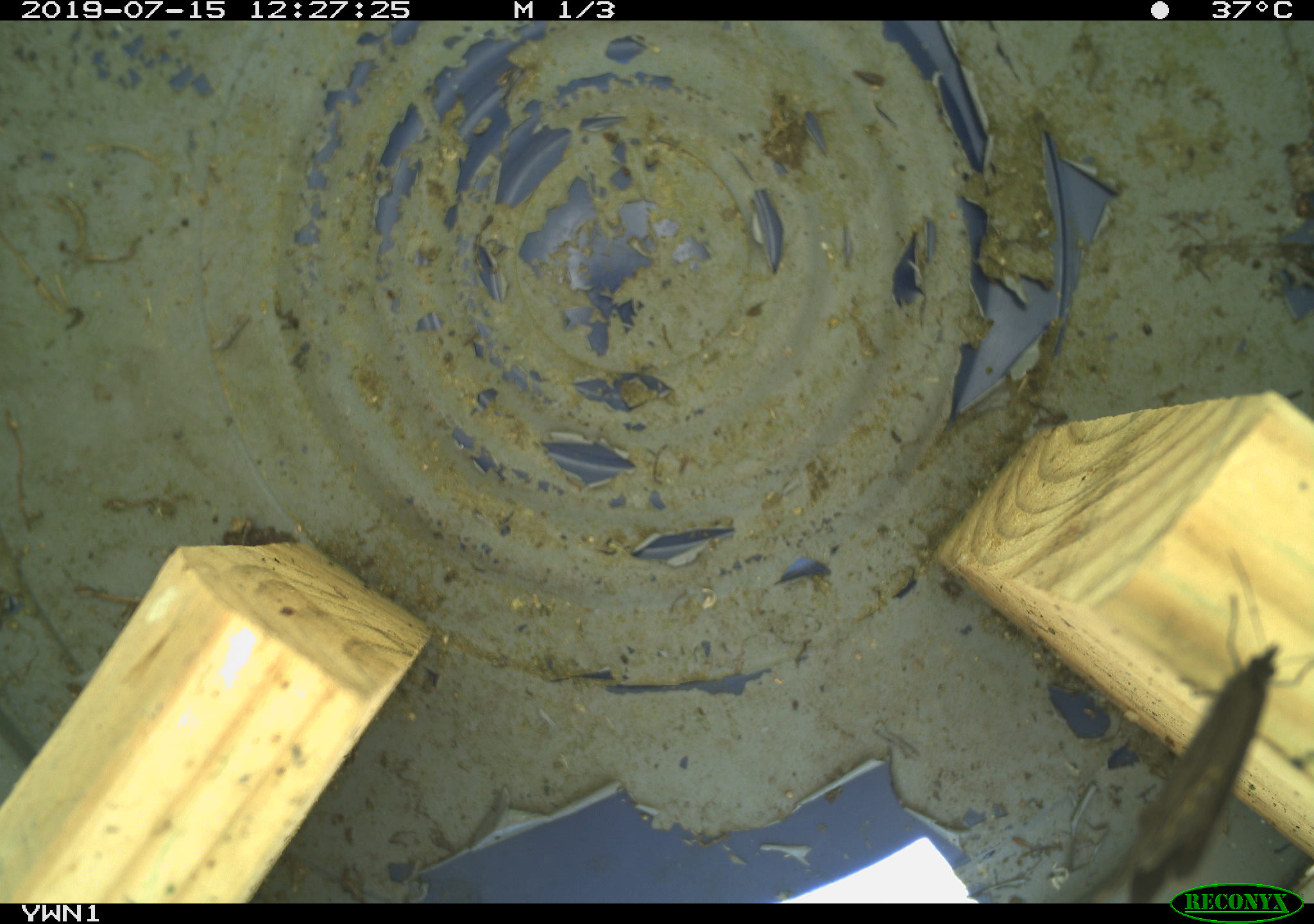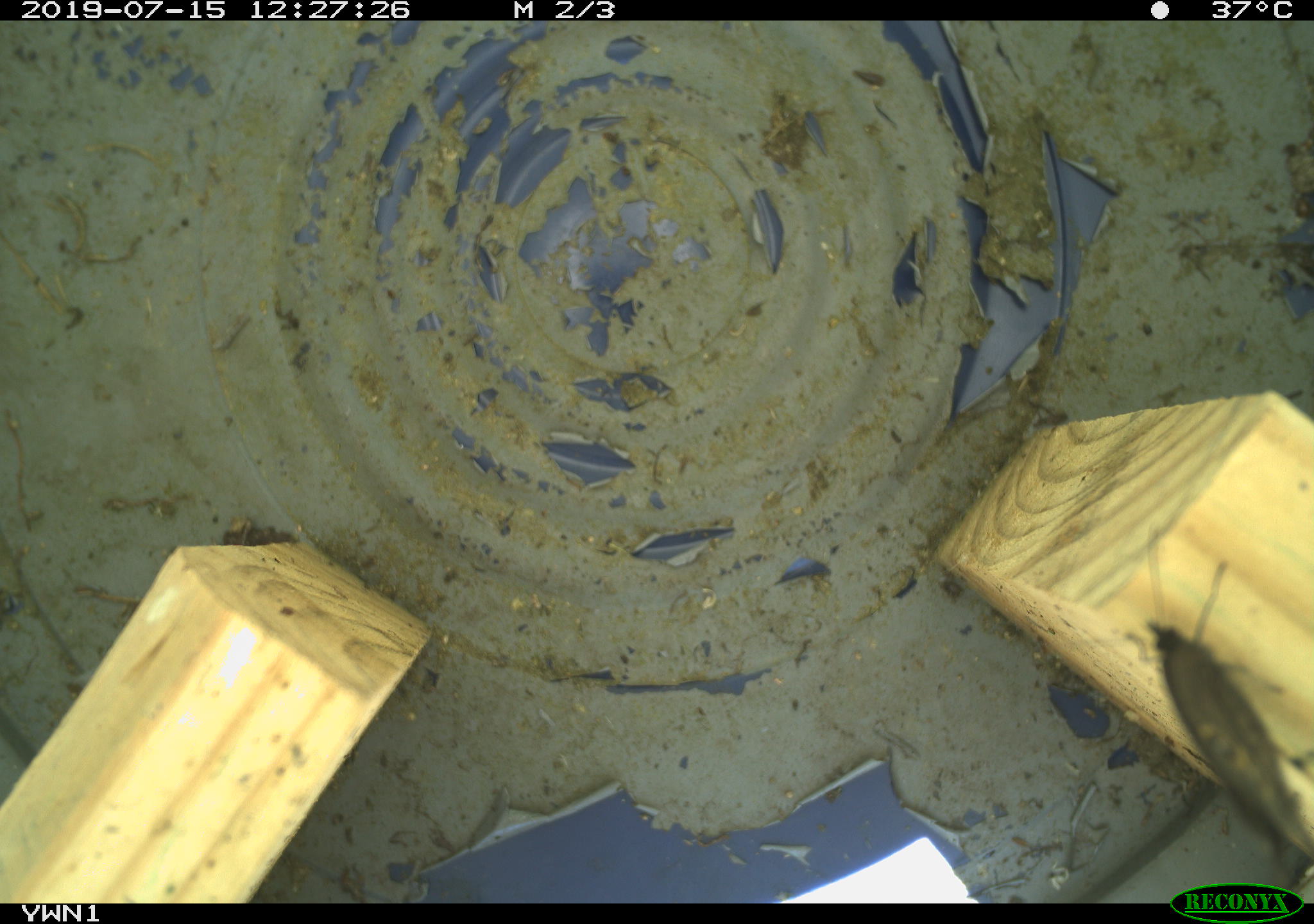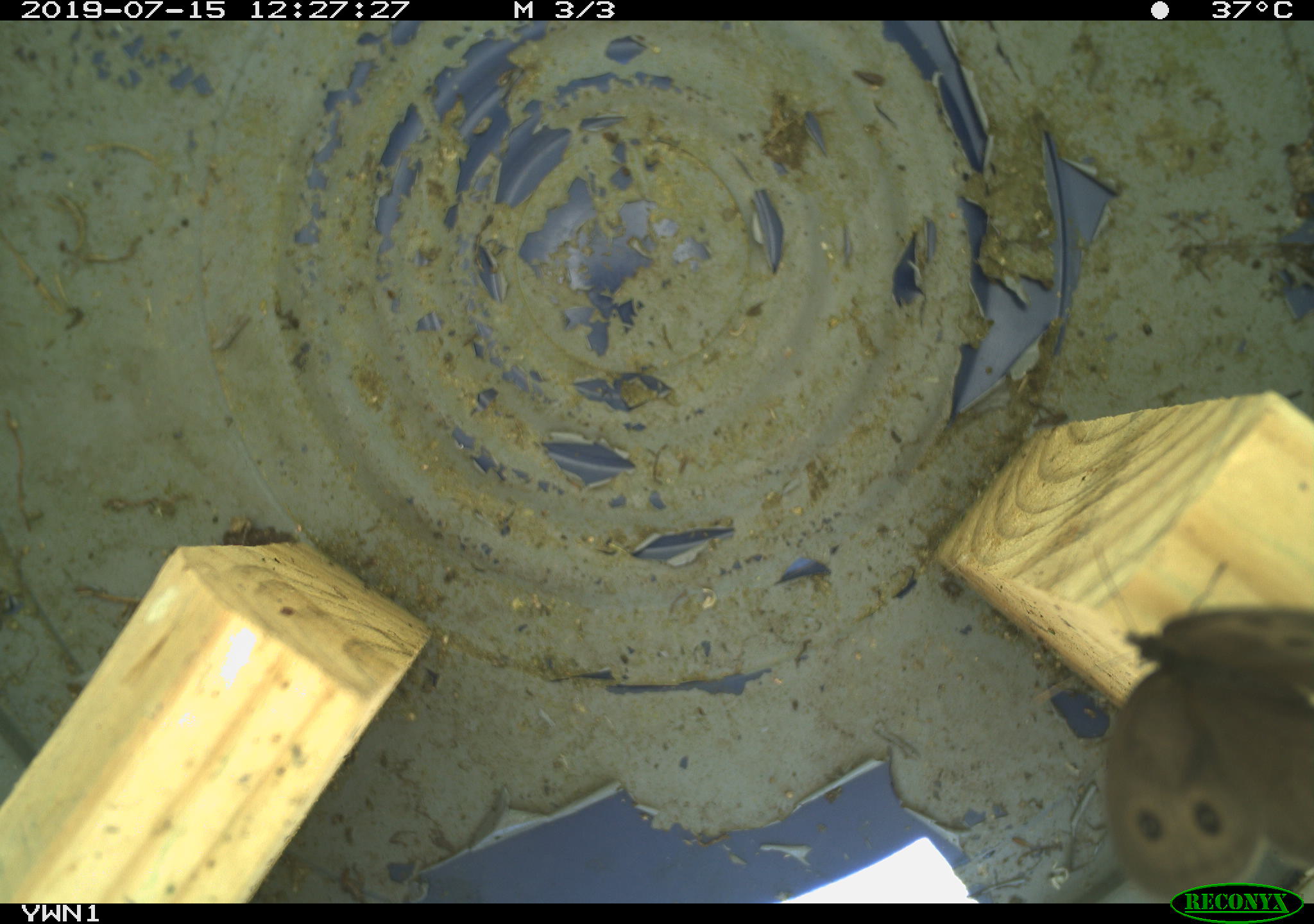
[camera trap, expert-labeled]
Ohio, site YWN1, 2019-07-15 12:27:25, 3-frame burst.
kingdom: Animalia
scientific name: Animalia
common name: animal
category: invertebrate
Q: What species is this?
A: Invertebrate (animal) (Animalia).